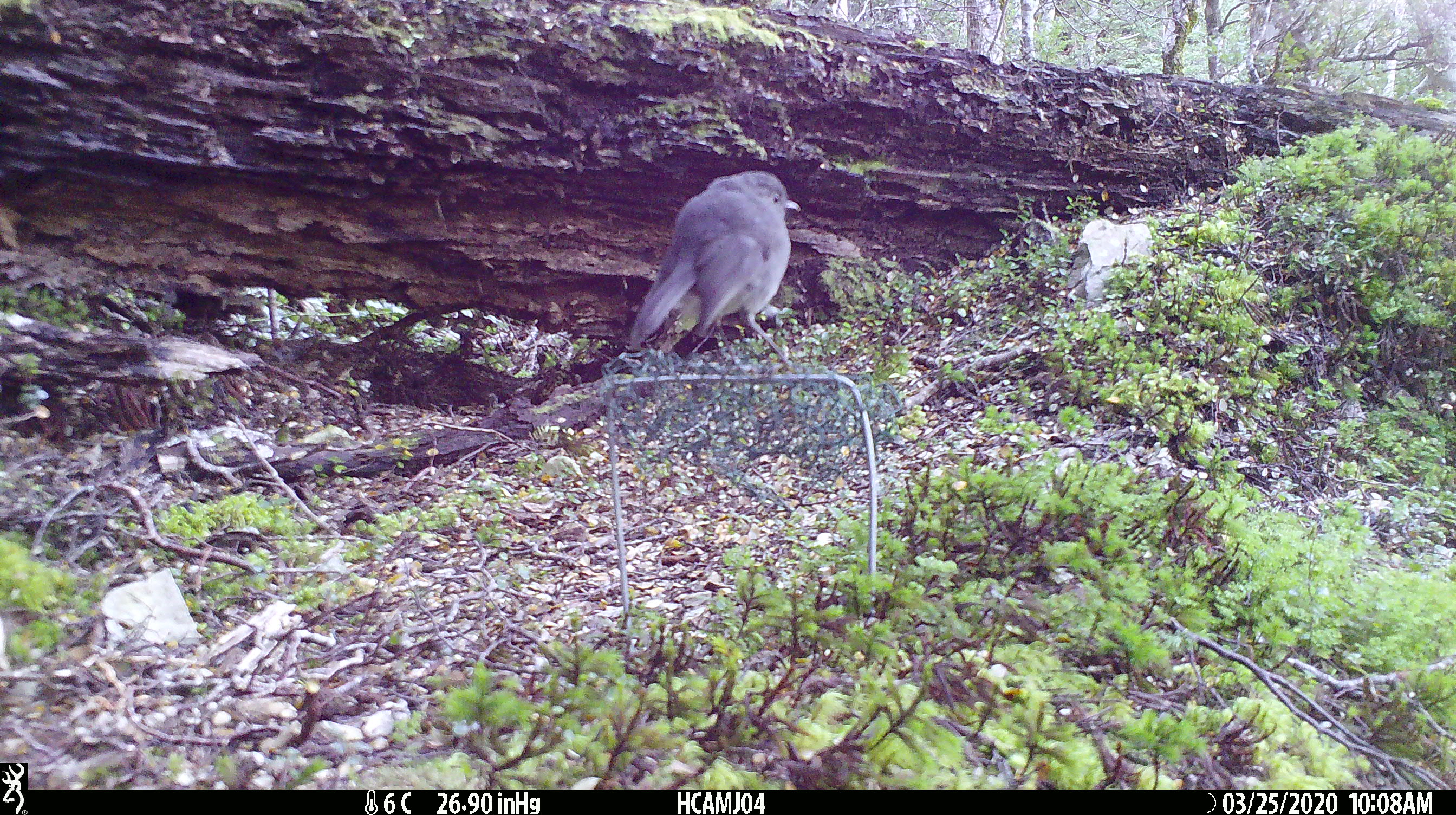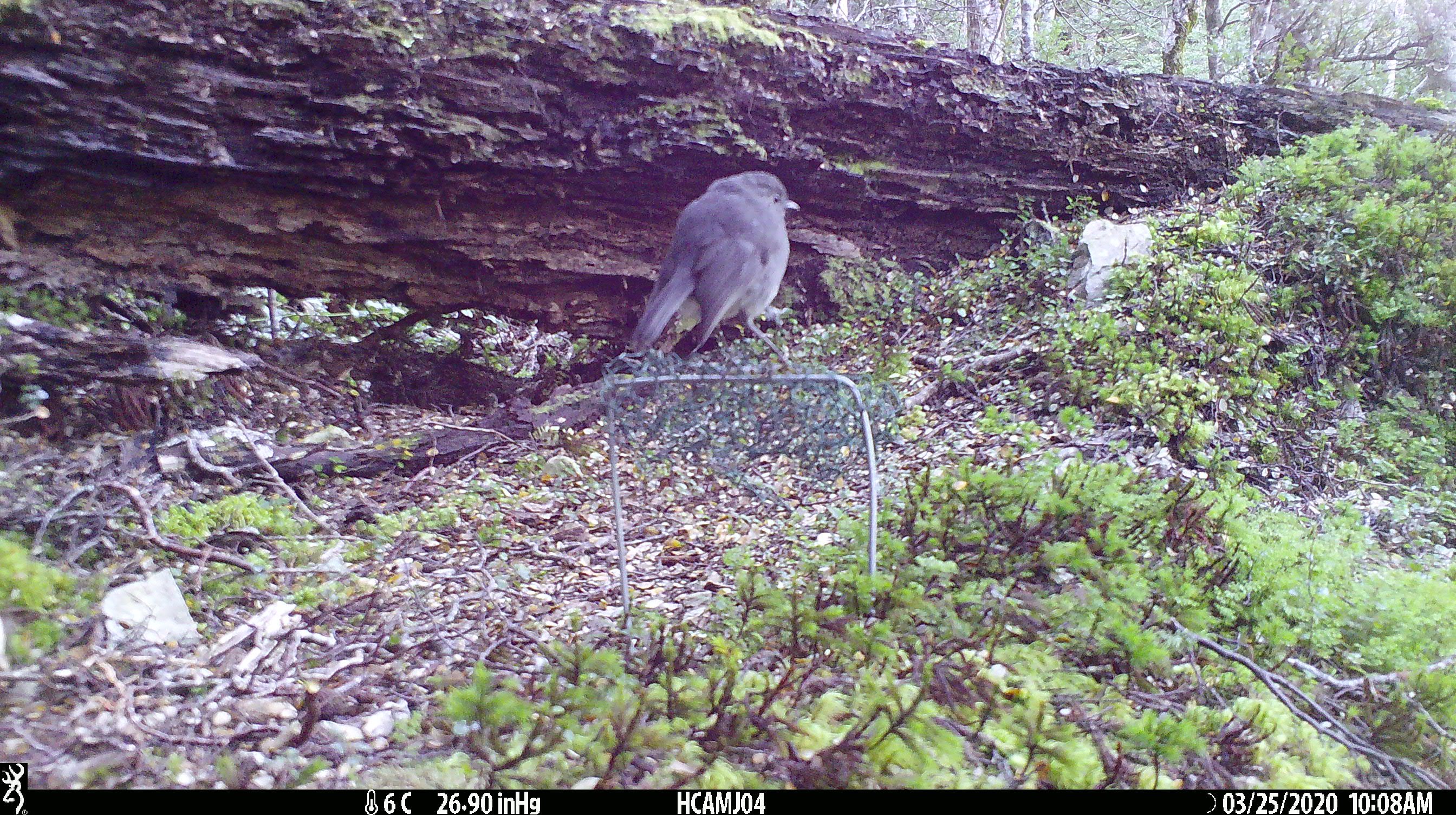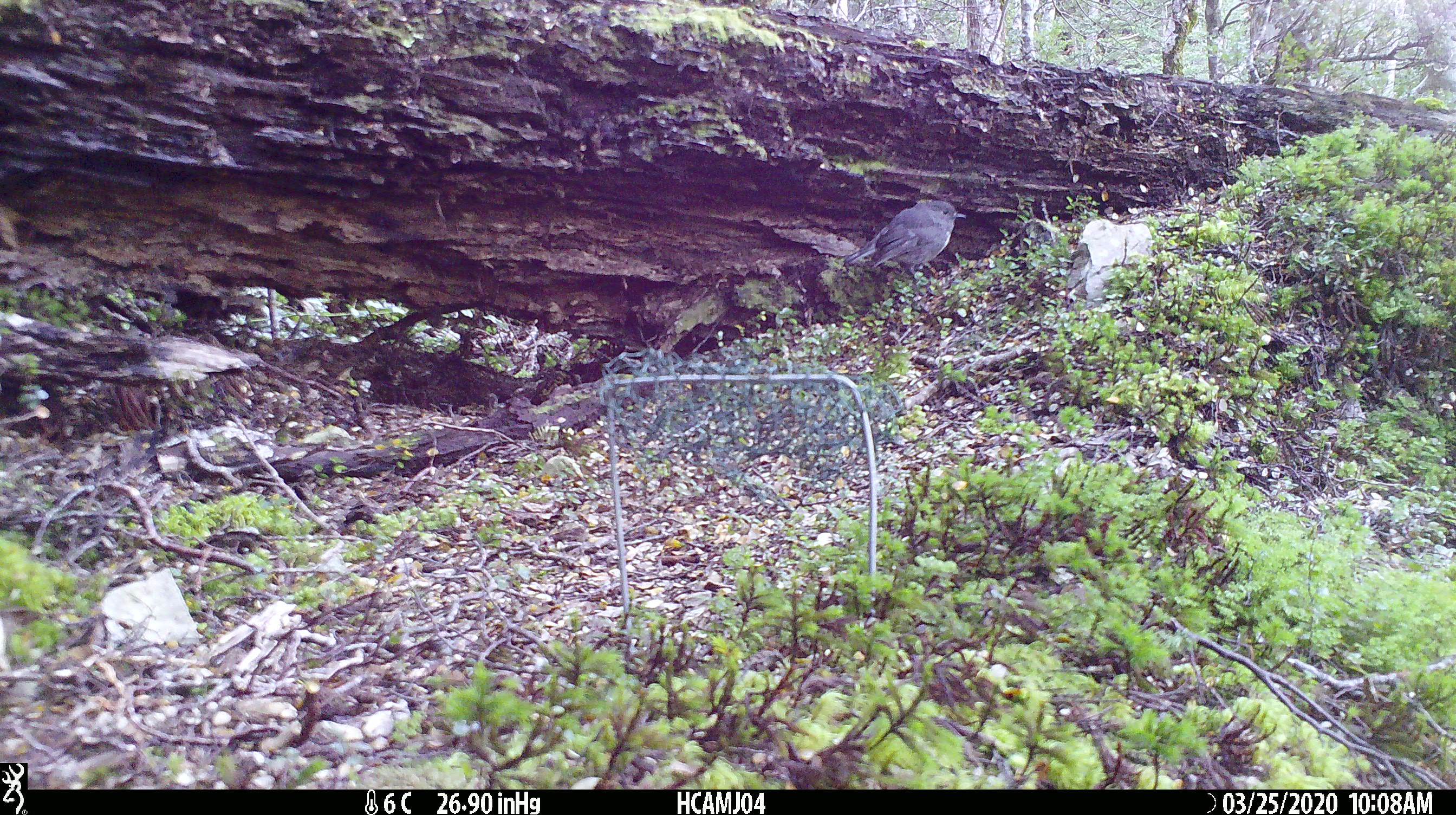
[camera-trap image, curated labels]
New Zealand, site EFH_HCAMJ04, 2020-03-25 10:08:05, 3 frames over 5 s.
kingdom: Animalia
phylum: Chordata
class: Aves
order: Passeriformes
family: Petroicidae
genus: Petroica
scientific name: Petroica australis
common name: new zealand robin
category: robin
Robin (new zealand robin) (Petroica australis).